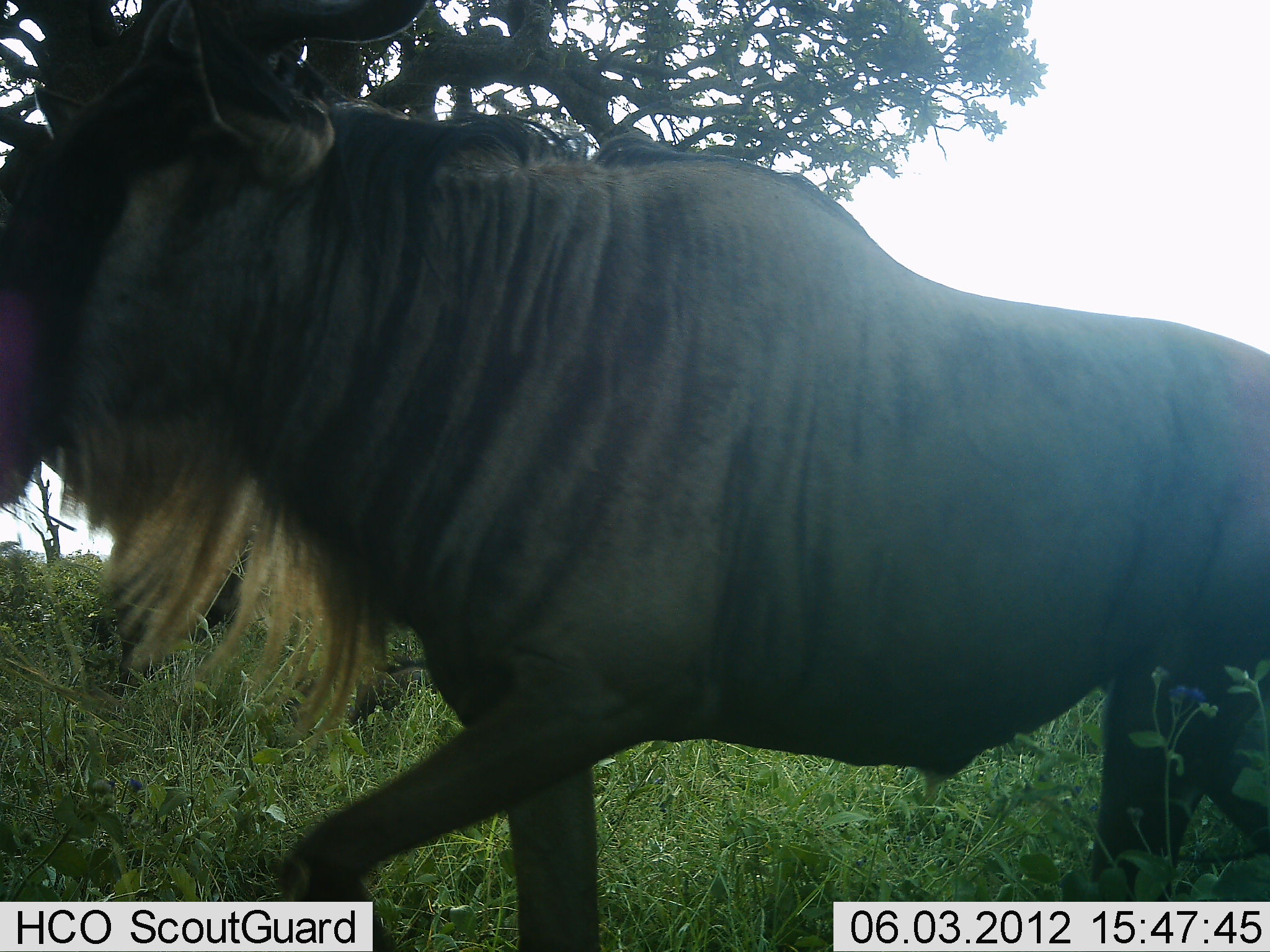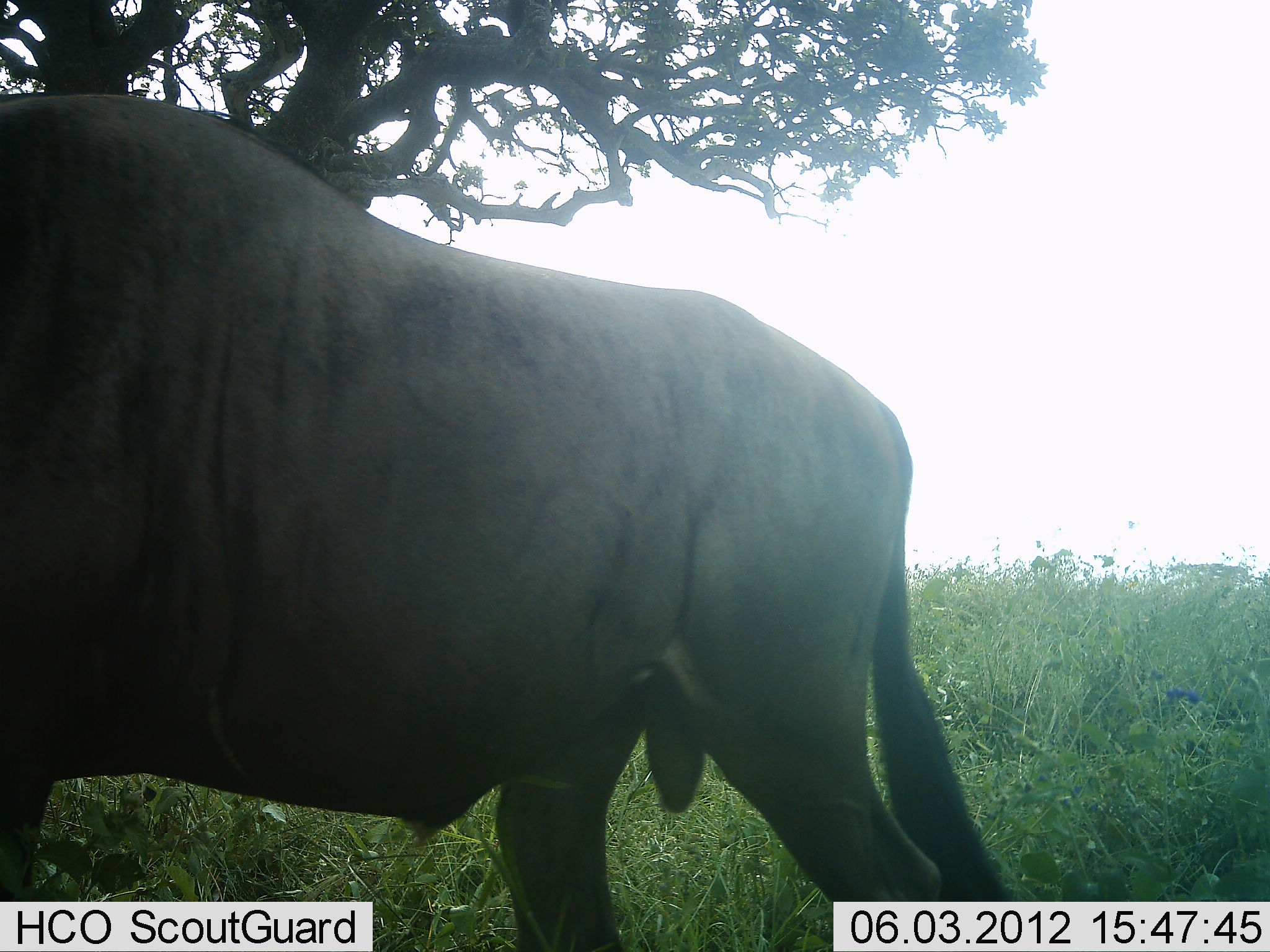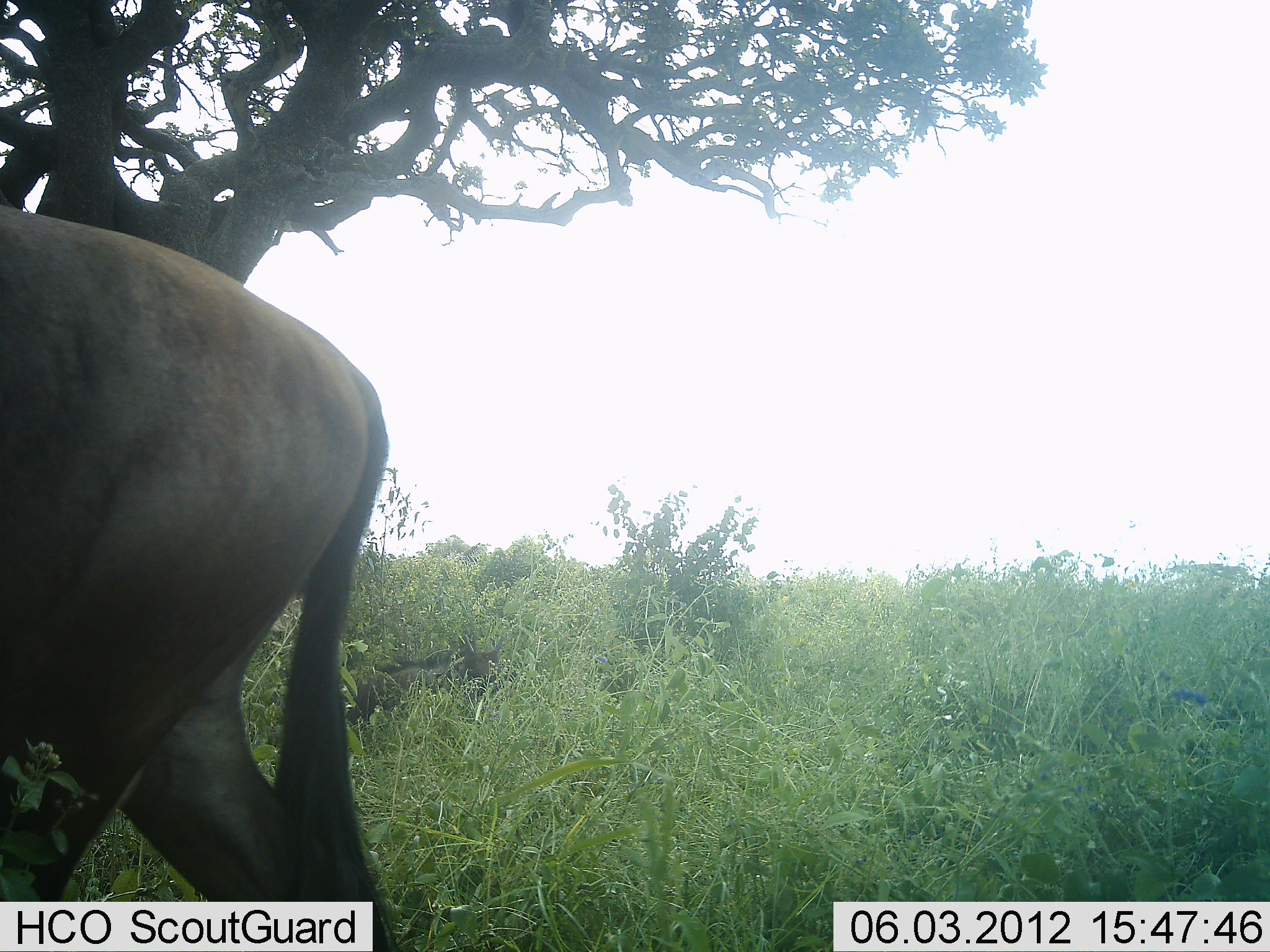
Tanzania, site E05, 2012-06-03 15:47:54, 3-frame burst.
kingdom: Animalia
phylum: Chordata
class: Mammalia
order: Artiodactyla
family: Bovidae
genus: Connochaetes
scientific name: Connochaetes taurinus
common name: blue wildebeest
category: wildebeest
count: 1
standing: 10%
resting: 10%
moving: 90%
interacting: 0%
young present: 0%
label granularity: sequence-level